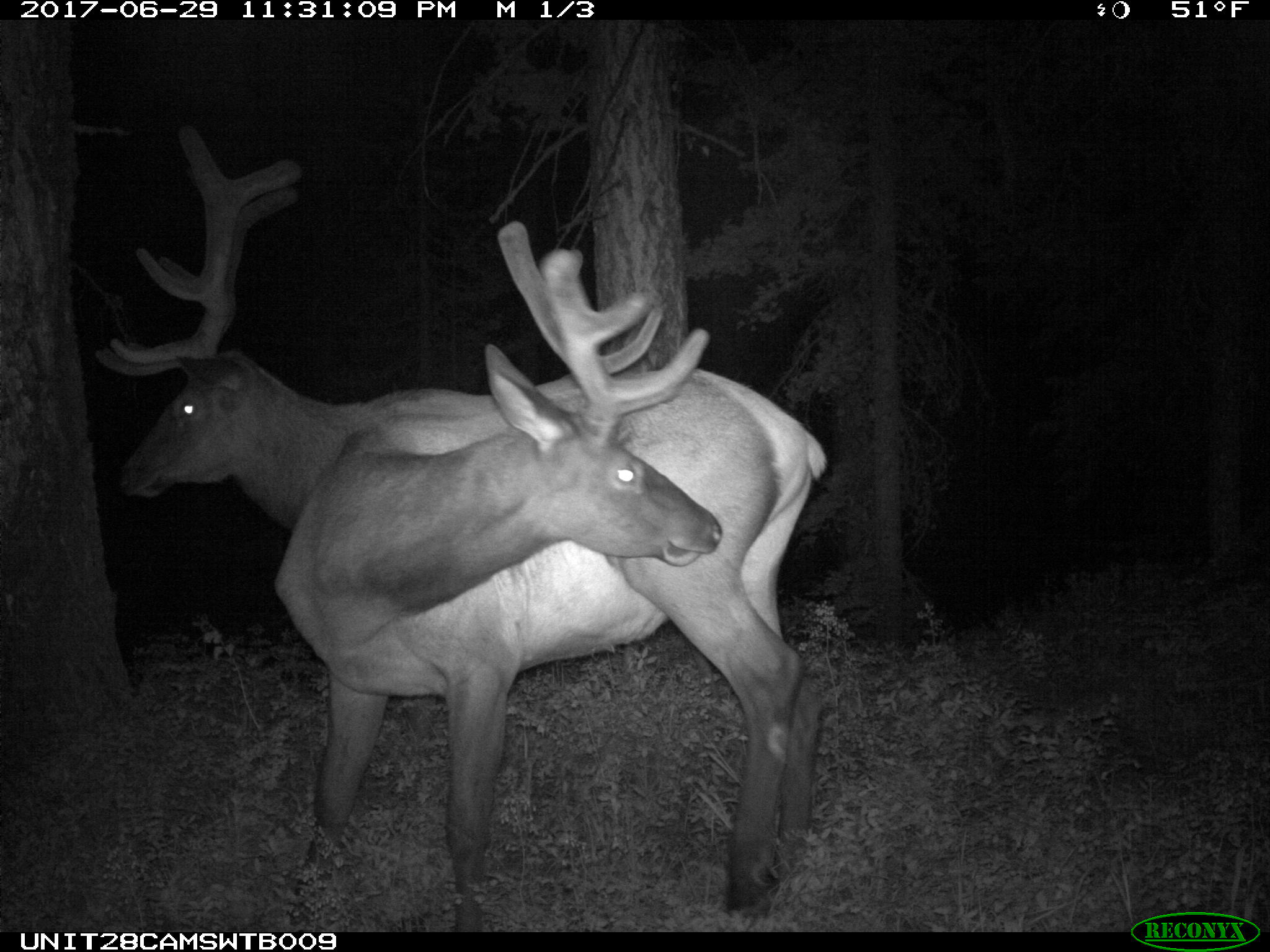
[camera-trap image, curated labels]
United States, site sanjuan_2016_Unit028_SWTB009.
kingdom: Animalia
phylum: Chordata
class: Mammalia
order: Artiodactyla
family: Cervidae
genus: Cervus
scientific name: Cervus elaphus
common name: red deer